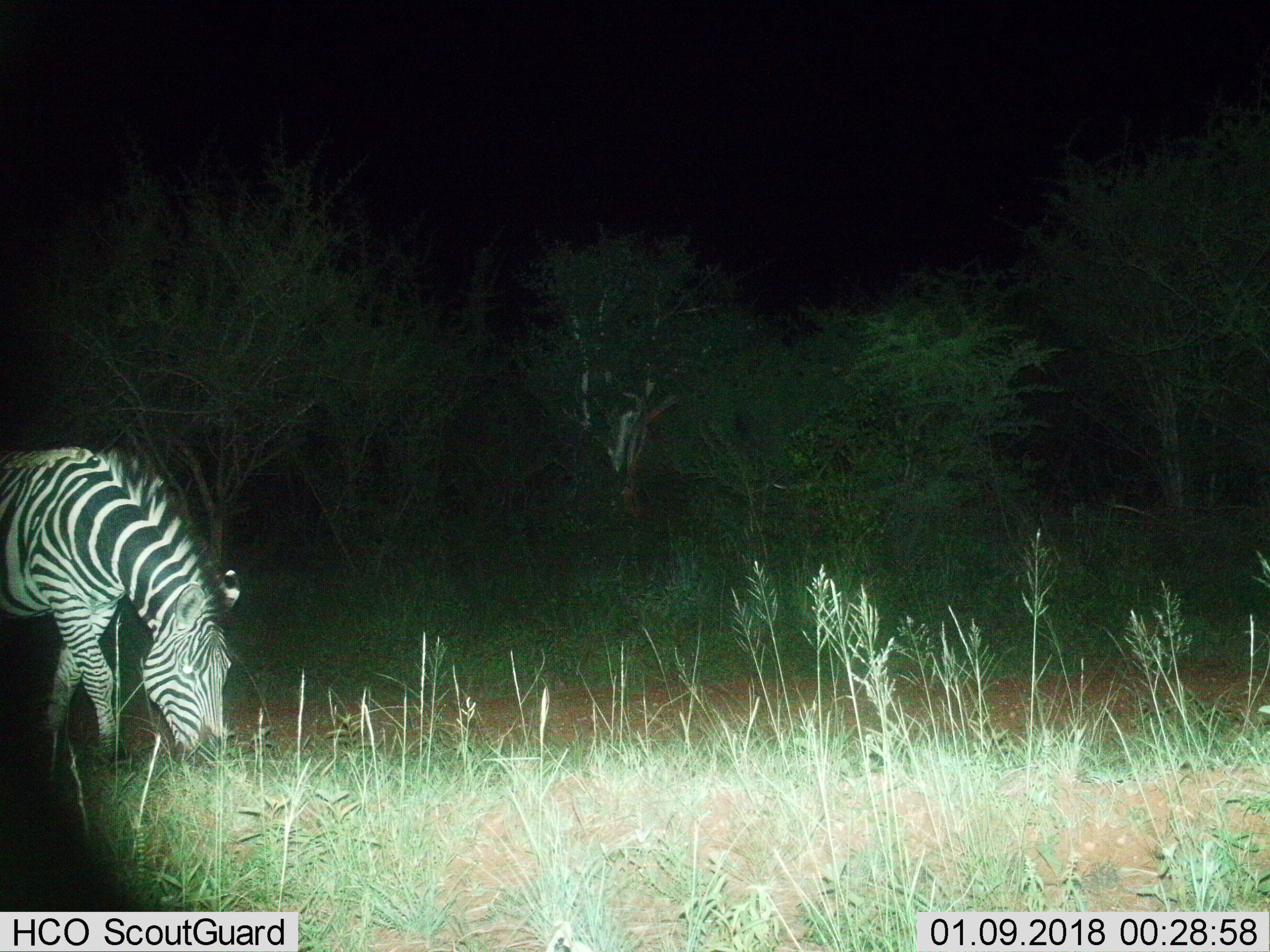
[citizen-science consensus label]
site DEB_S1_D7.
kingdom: Animalia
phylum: Chordata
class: Mammalia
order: Perissodactyla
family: Equidae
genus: Equus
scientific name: Equus quagga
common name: plains zebra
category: zebraplains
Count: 1.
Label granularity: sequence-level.